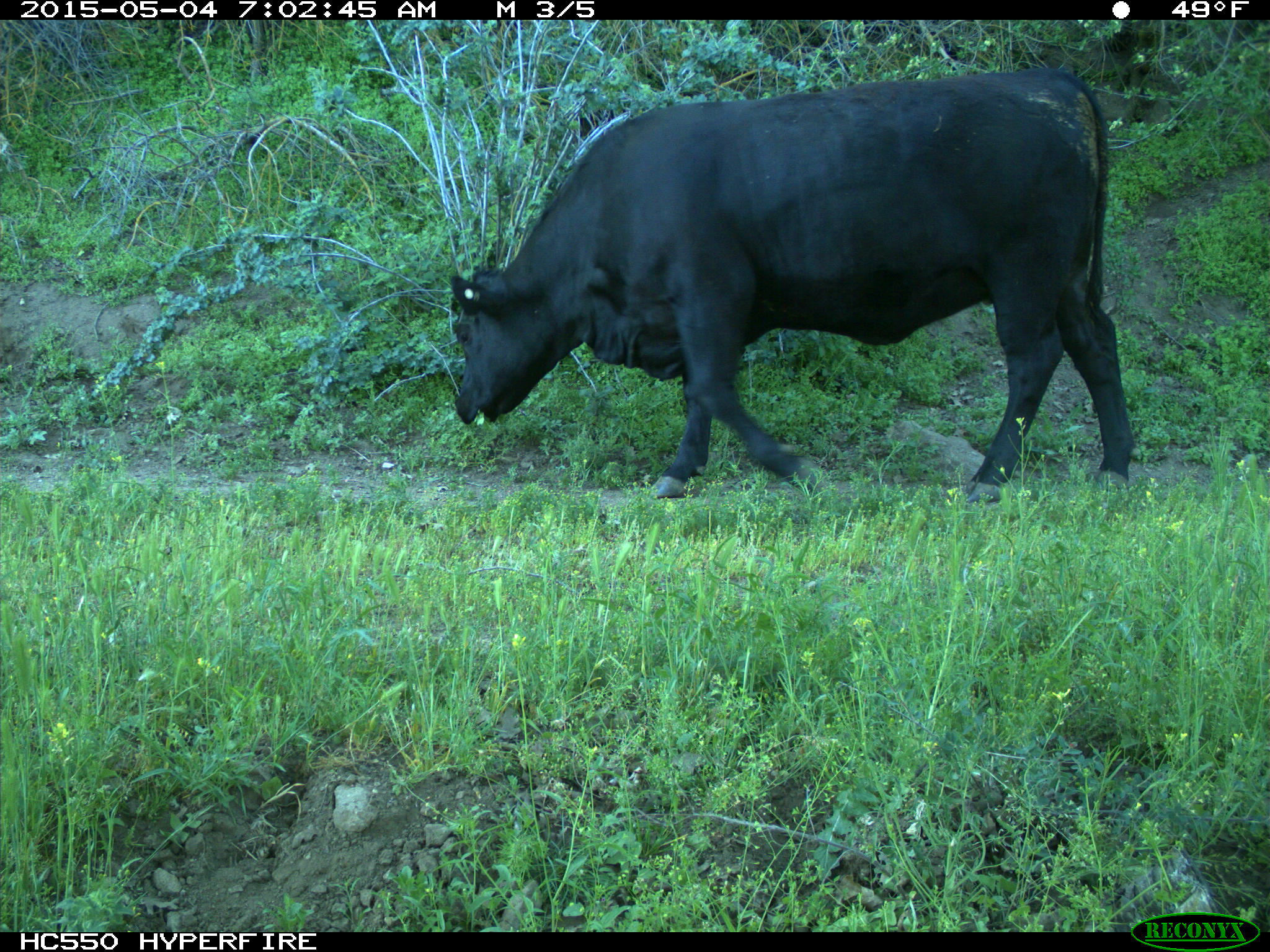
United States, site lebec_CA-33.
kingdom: Animalia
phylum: Chordata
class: Mammalia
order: Artiodactyla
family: Bovidae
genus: Bos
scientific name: Bos taurus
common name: domestic cow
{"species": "Bos taurus (domestic cow)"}